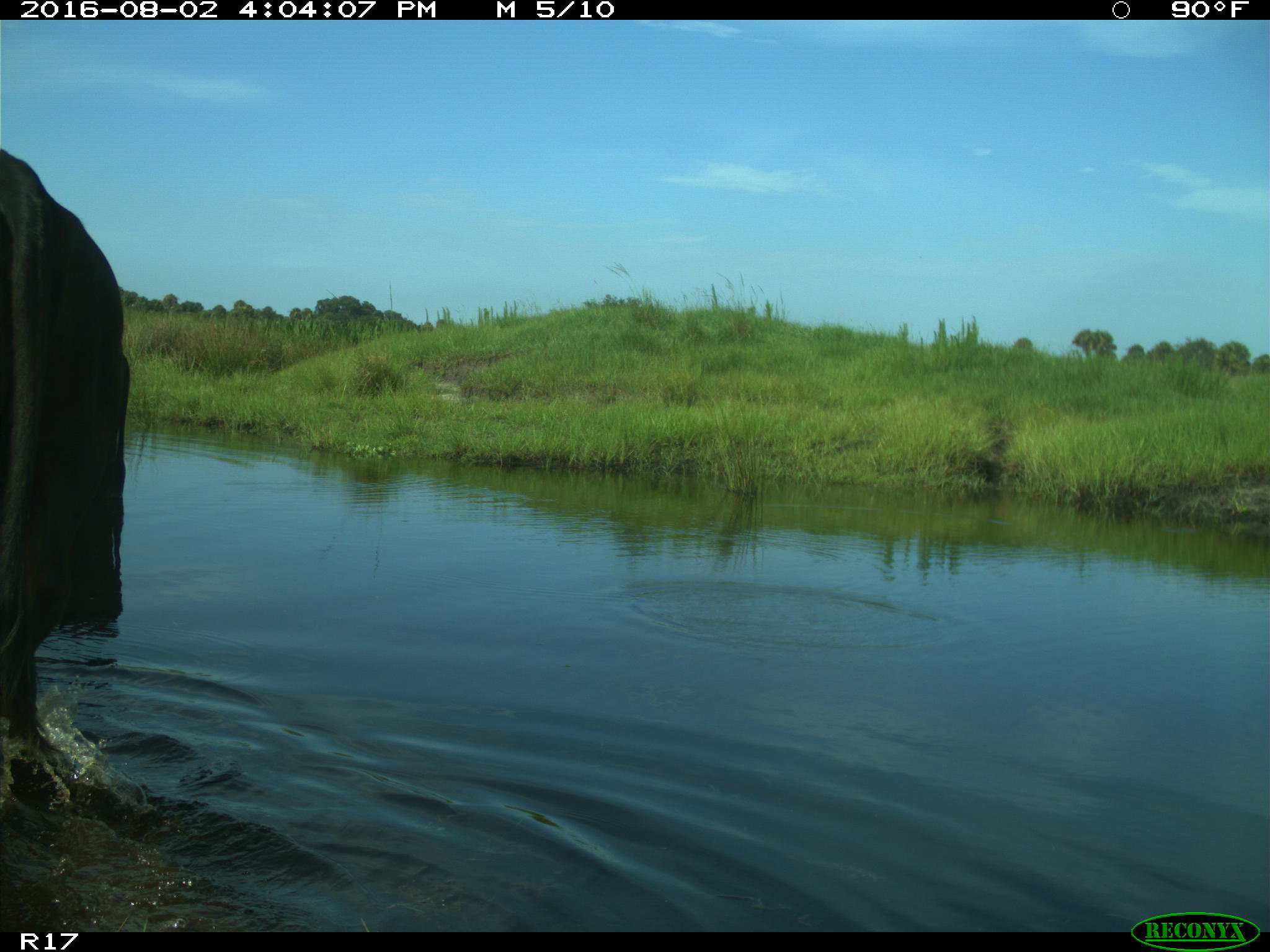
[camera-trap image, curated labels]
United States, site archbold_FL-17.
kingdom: Animalia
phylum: Chordata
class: Mammalia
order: Artiodactyla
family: Bovidae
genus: Bos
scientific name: Bos taurus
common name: domestic cow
Bos taurus (domestic cow).